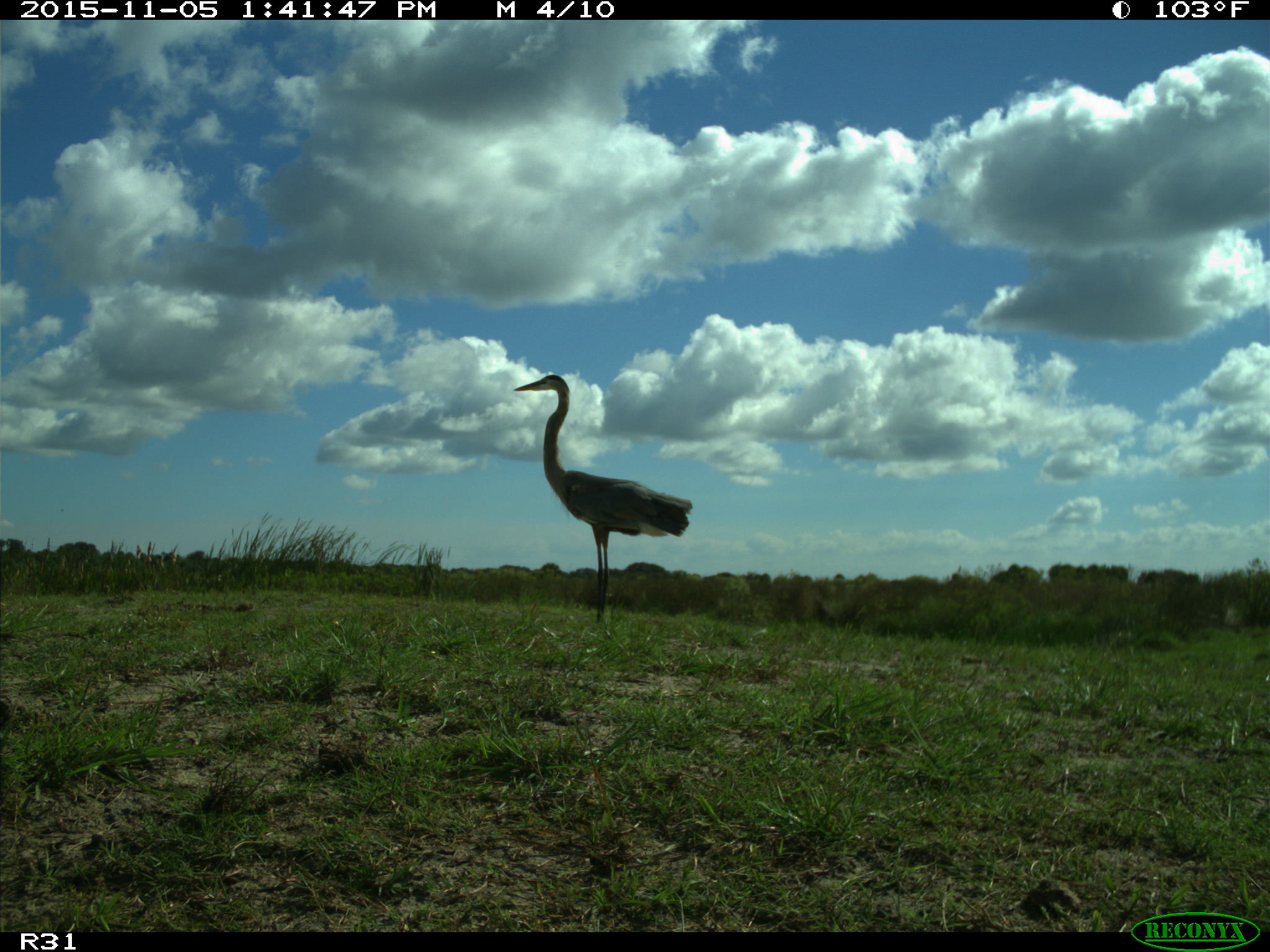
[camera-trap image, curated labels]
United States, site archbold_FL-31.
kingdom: Animalia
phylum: Chordata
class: Aves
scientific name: Aves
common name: birds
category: unidentified bird